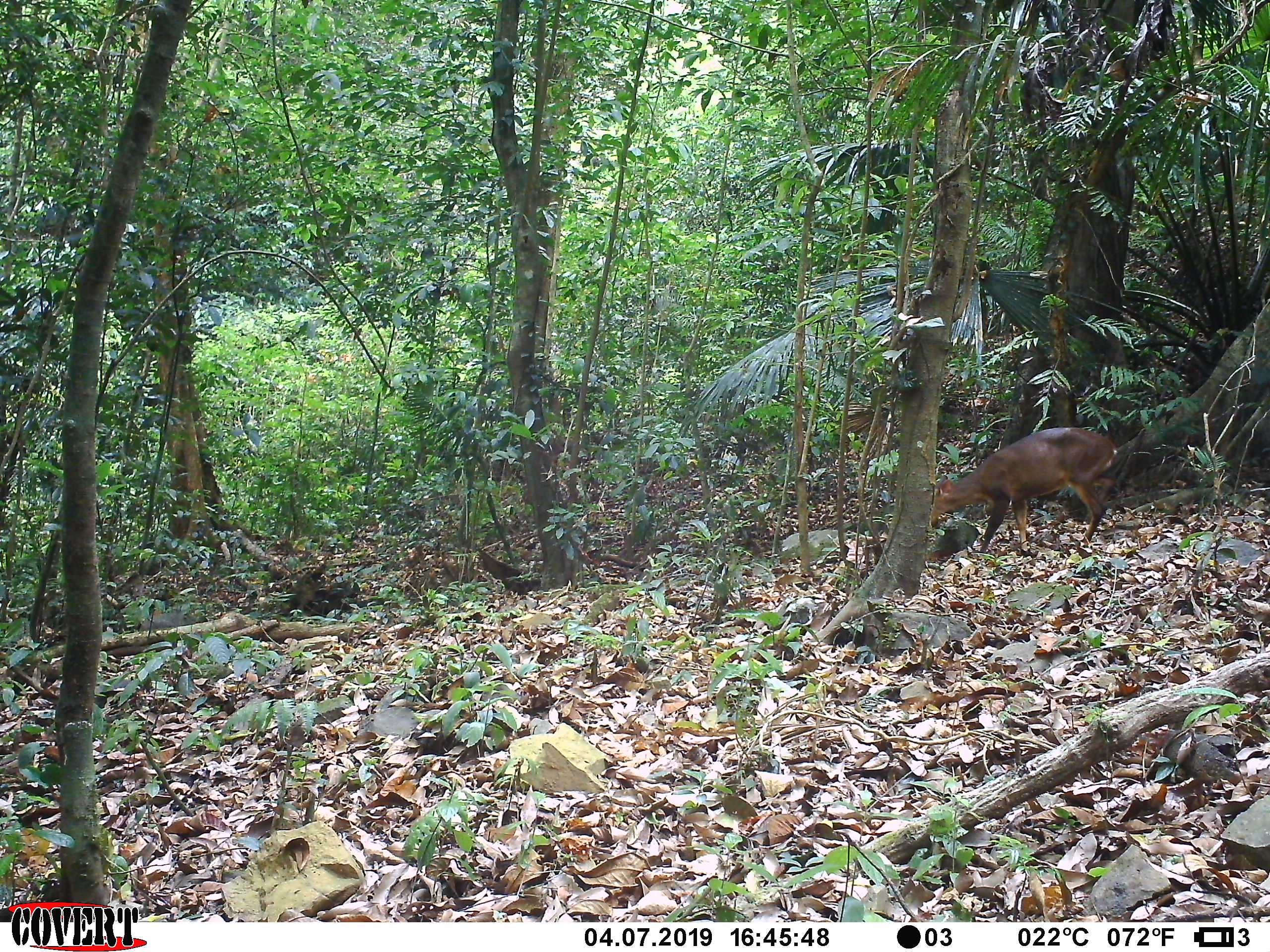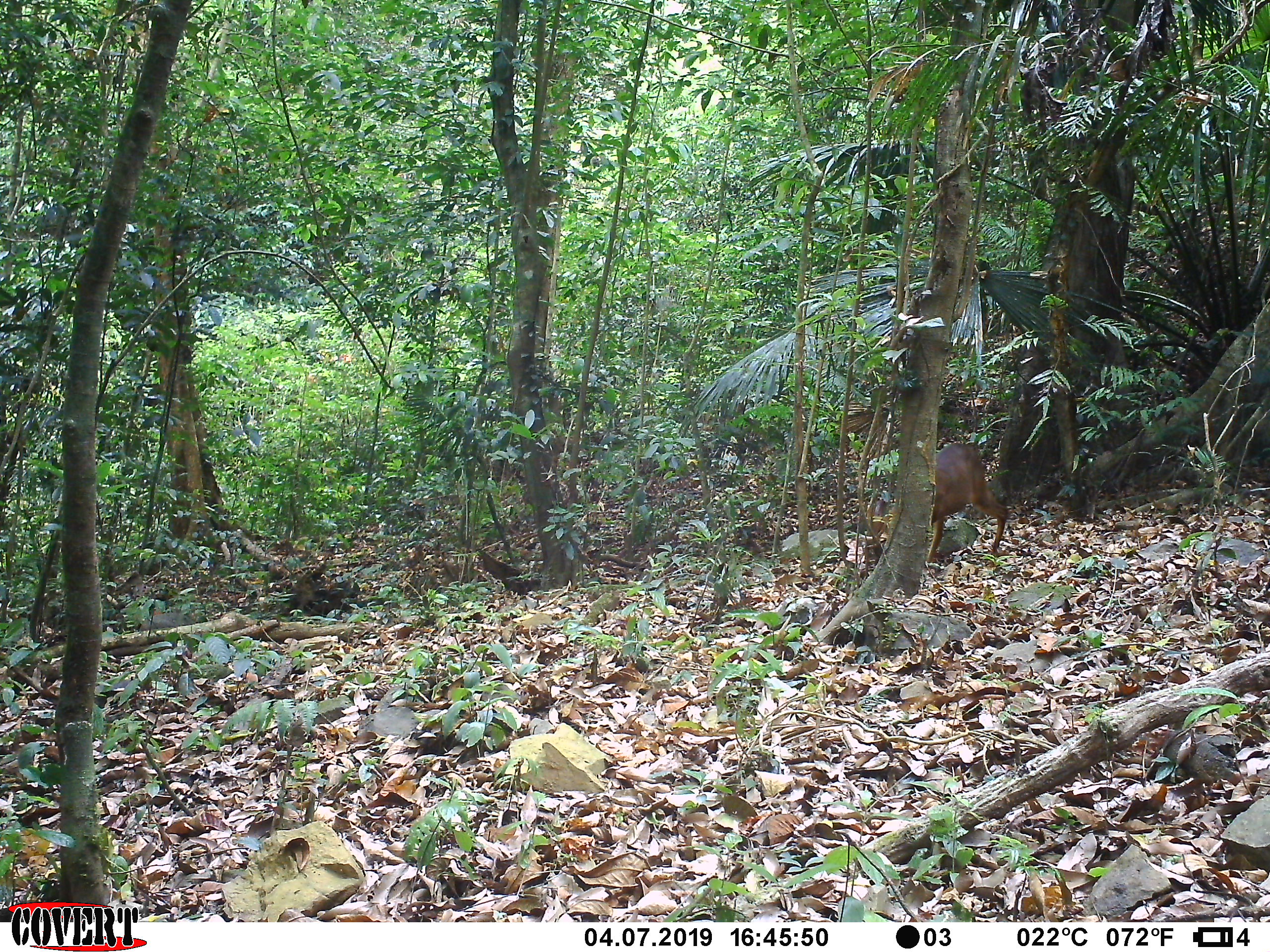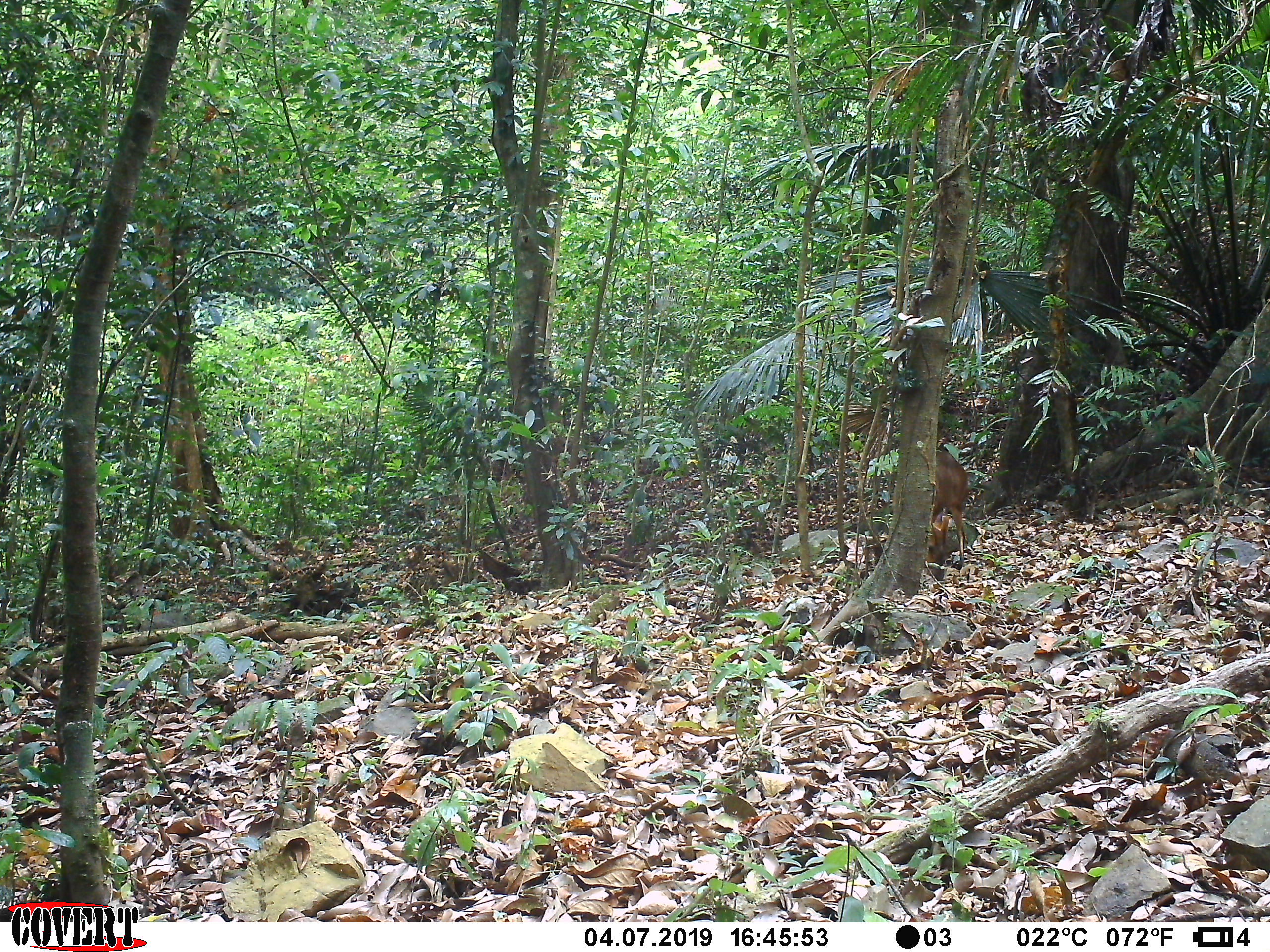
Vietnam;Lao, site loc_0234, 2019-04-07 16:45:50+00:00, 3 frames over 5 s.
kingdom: Animalia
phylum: Chordata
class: Mammalia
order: Artiodactyla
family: Cervidae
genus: Muntiacus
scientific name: Muntiacus vuquangensis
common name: large-antlered muntjac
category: large antlered muntjac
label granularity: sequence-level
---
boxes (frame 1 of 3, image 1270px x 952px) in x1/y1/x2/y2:
large antlered muntjac: 929/427/1120/557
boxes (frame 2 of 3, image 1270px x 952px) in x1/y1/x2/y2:
large antlered muntjac: 867/443/1009/566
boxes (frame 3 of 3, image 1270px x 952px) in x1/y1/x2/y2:
large antlered muntjac: 924/450/969/580